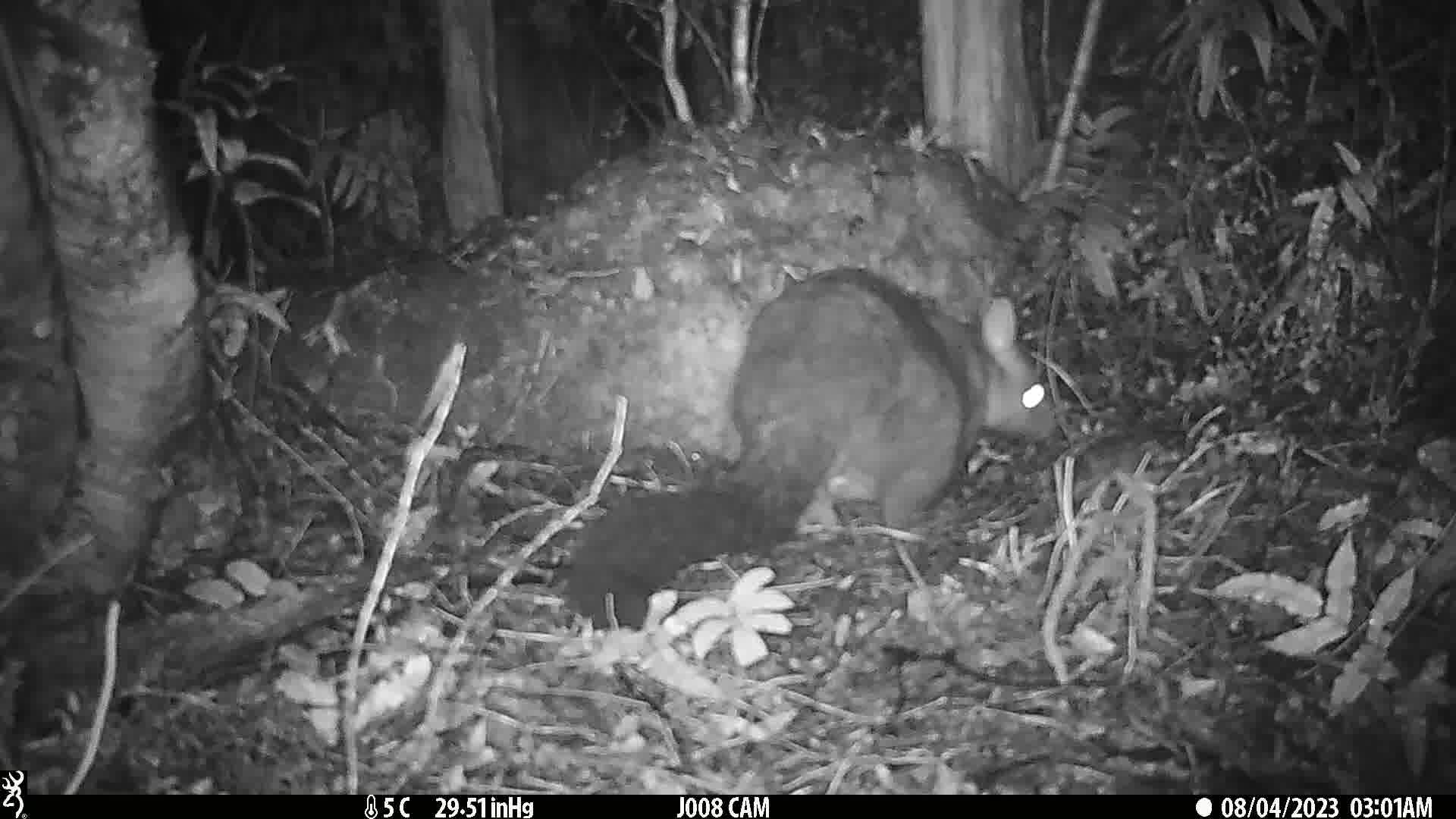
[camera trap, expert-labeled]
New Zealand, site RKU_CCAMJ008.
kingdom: Animalia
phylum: Chordata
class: Mammalia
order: Diprotodontia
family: Phalangeridae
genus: Trichosurus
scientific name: Trichosurus vulpecula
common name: common brushtail possum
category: possum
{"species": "possum (common brushtail possum) (Trichosurus vulpecula)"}